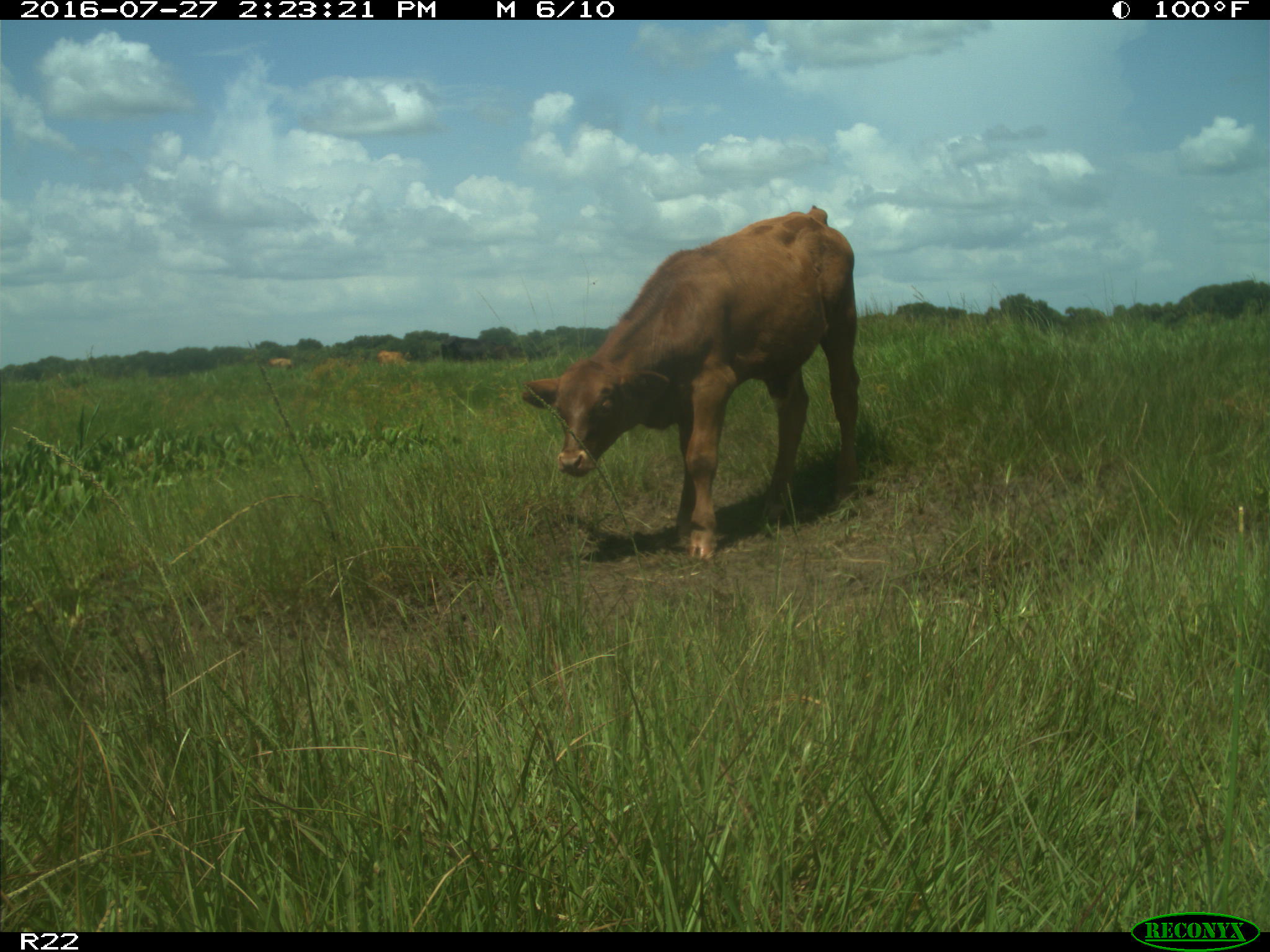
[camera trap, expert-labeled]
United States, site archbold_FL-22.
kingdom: Animalia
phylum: Chordata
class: Mammalia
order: Artiodactyla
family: Bovidae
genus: Bos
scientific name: Bos taurus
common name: domestic cow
Bos taurus (domestic cow).